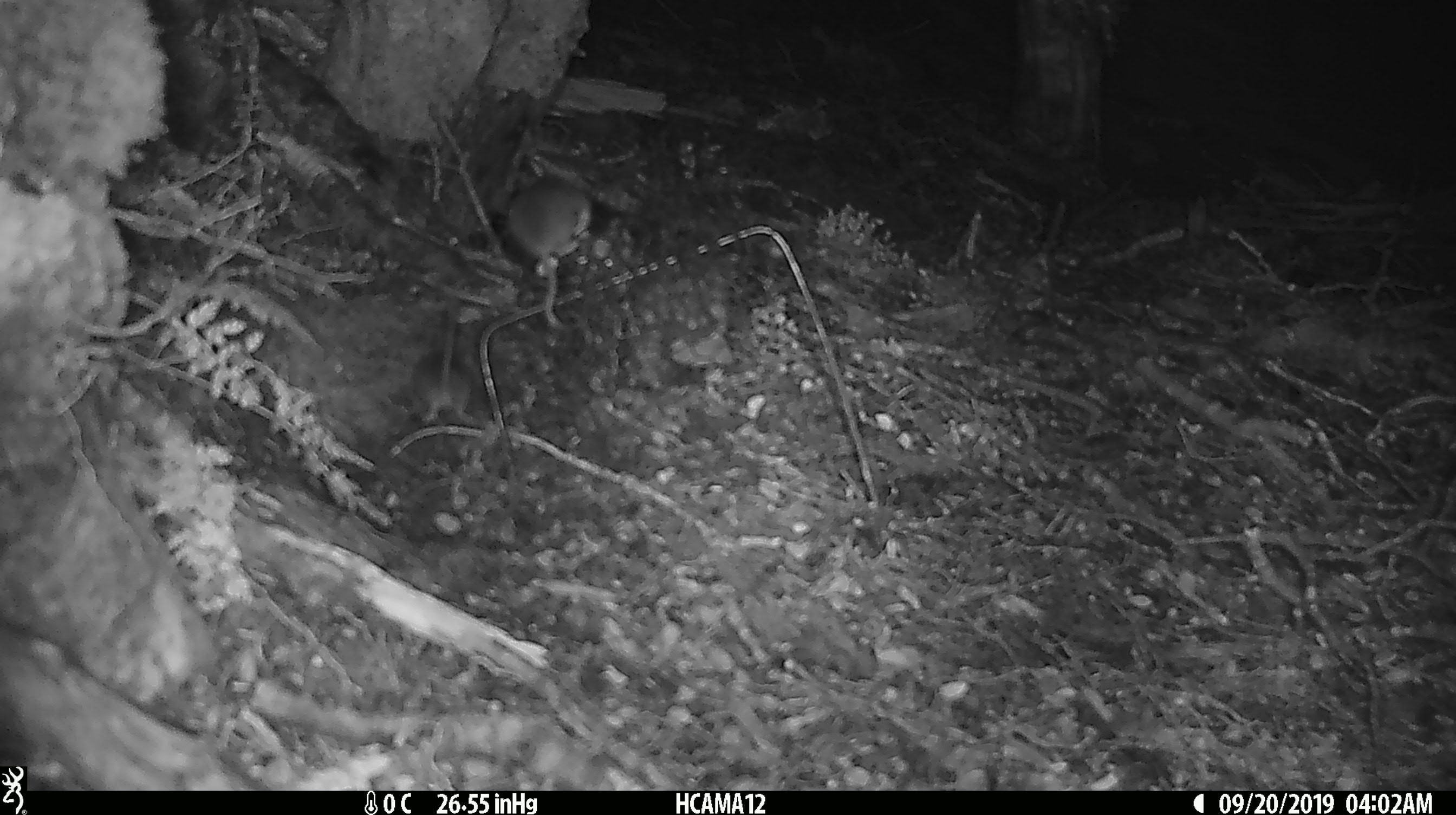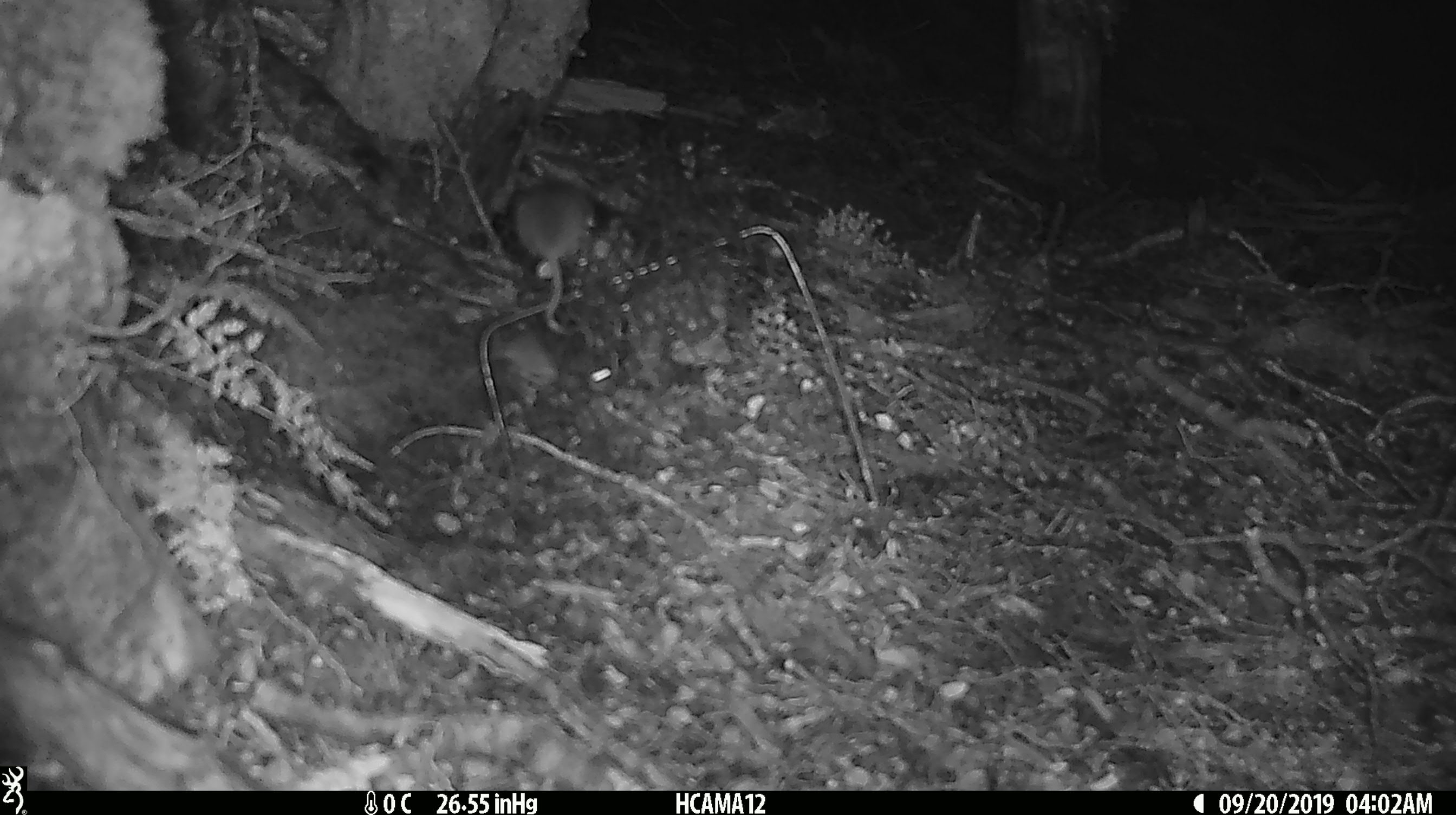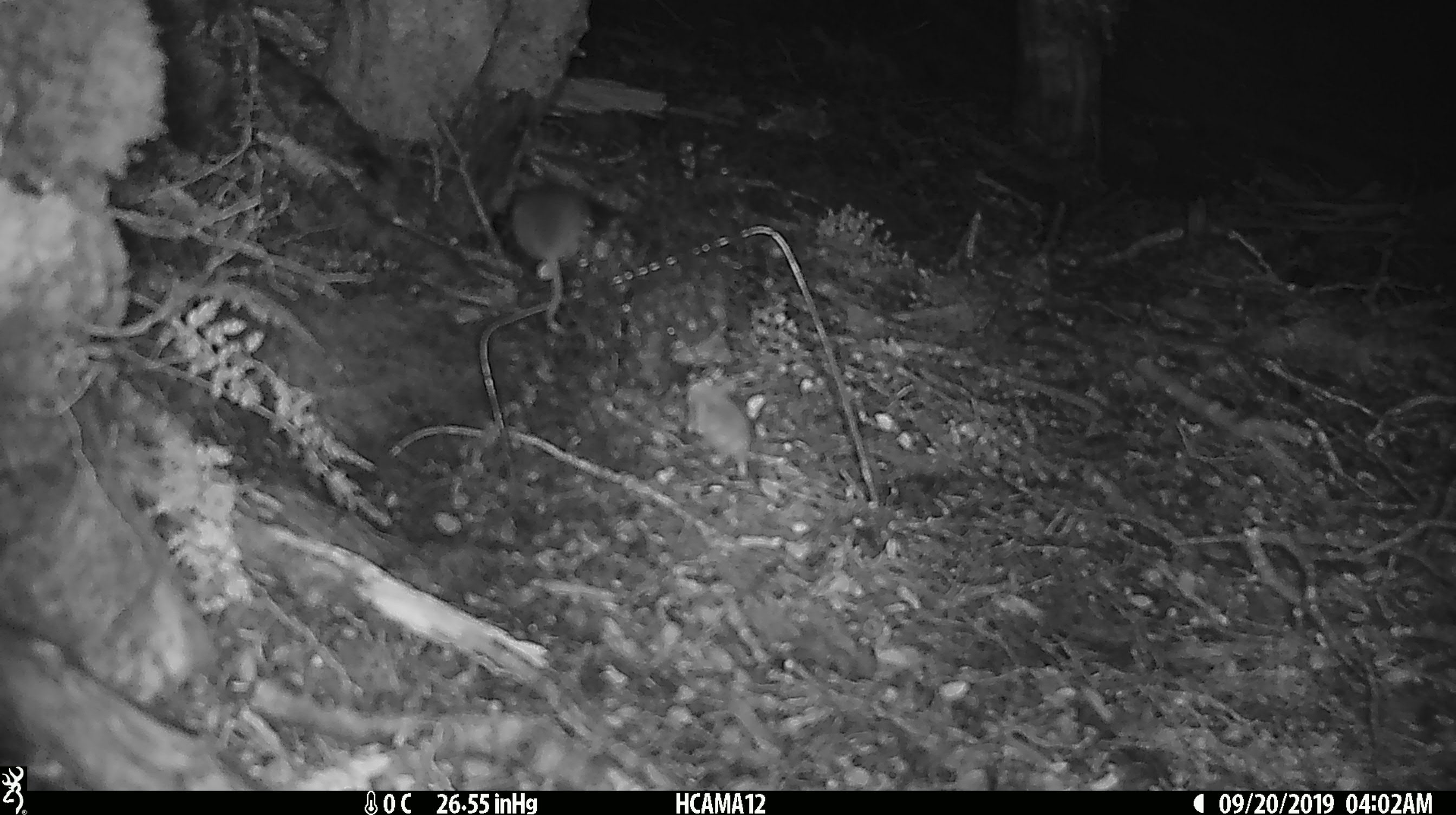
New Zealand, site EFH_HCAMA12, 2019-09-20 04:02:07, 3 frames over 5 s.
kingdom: Animalia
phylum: Chordata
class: Mammalia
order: Rodentia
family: Muridae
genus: Mus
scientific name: Mus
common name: mouse